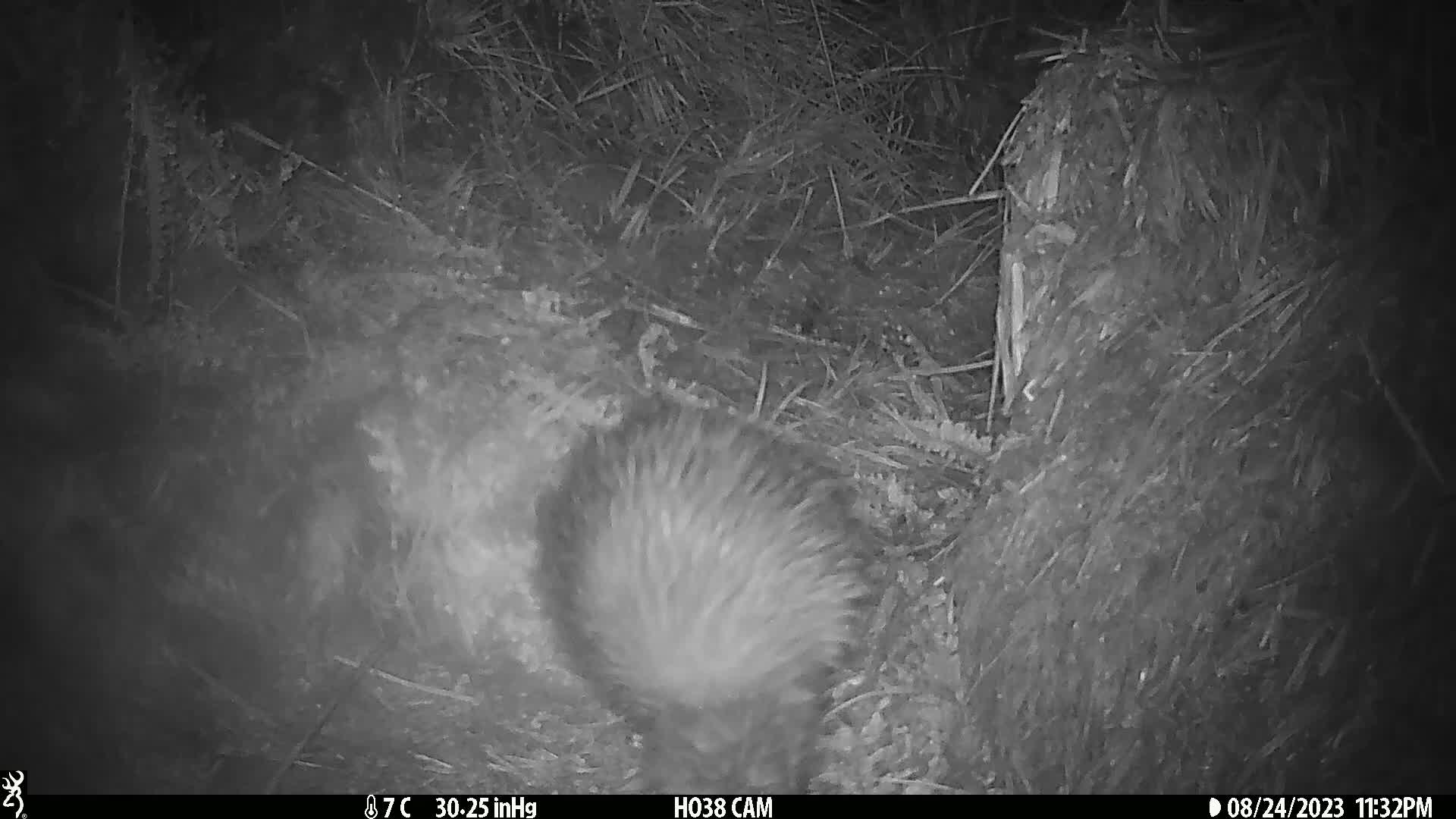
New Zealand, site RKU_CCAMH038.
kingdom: Animalia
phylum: Chordata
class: Aves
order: Apterygiformes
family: Apterygidae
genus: Apteryx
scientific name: Apteryx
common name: kiwi